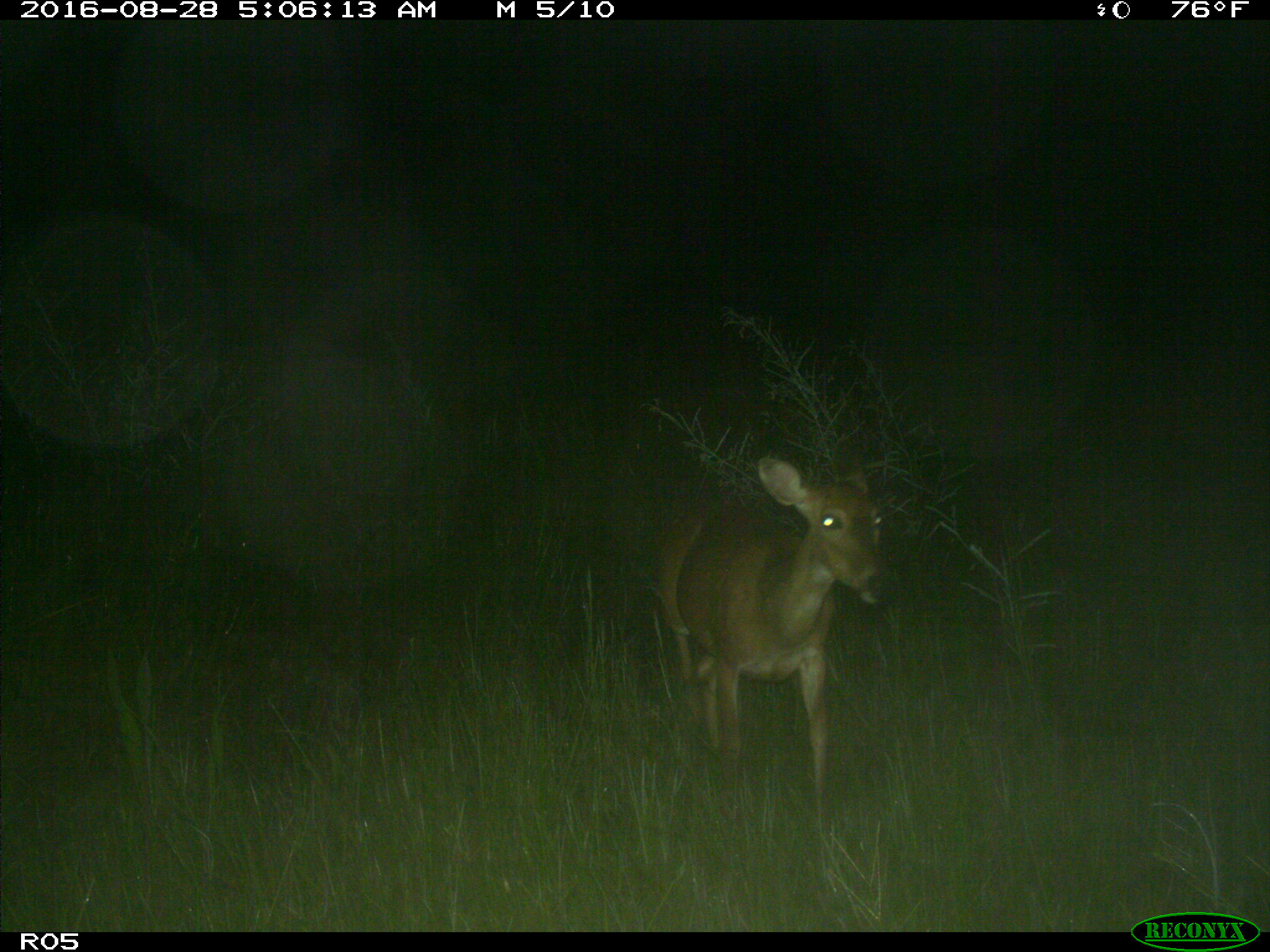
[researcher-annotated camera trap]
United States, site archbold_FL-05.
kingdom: Animalia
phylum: Chordata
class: Mammalia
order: Artiodactyla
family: Cervidae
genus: Odocoileus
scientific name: Odocoileus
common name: deer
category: unidentified deer